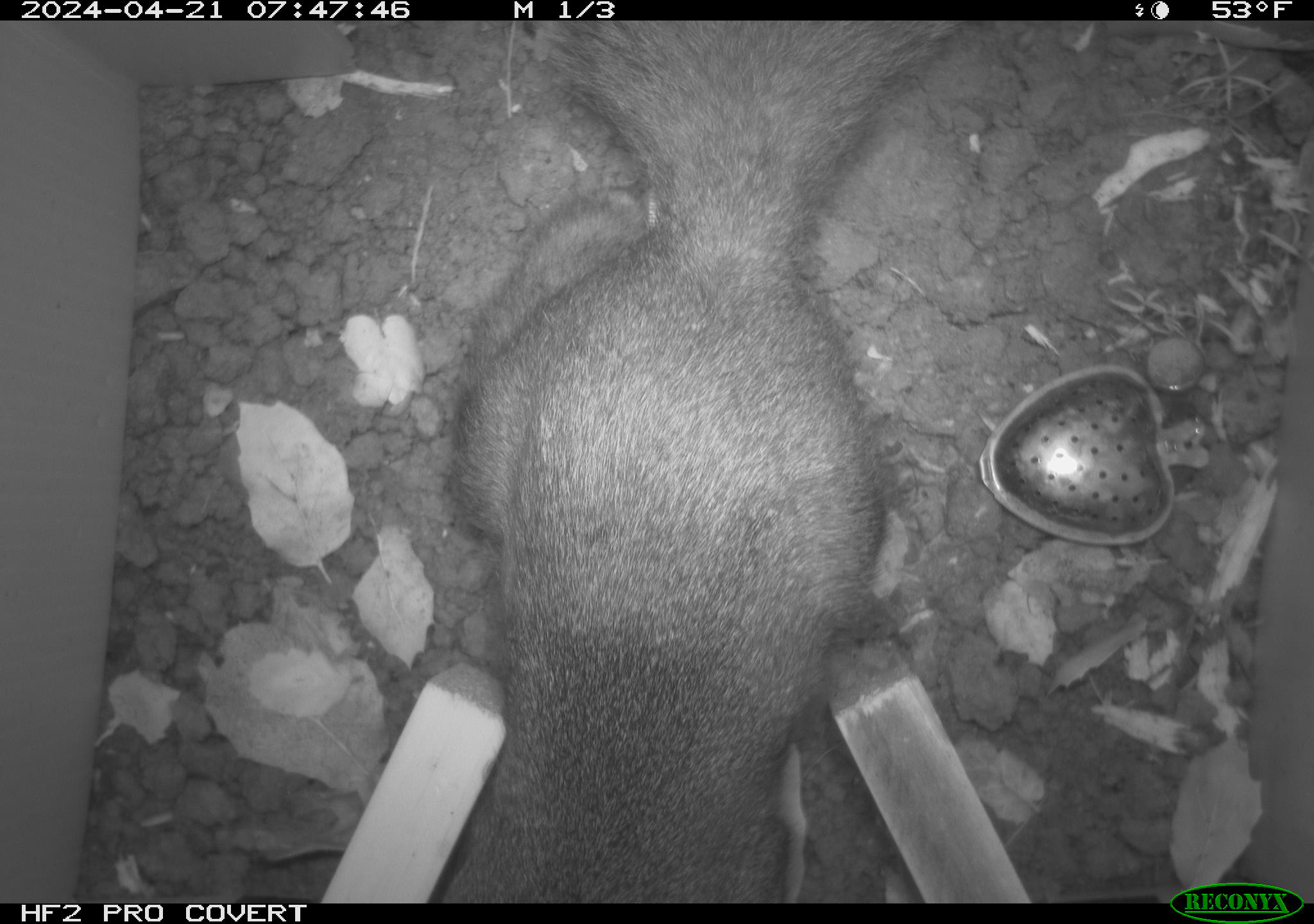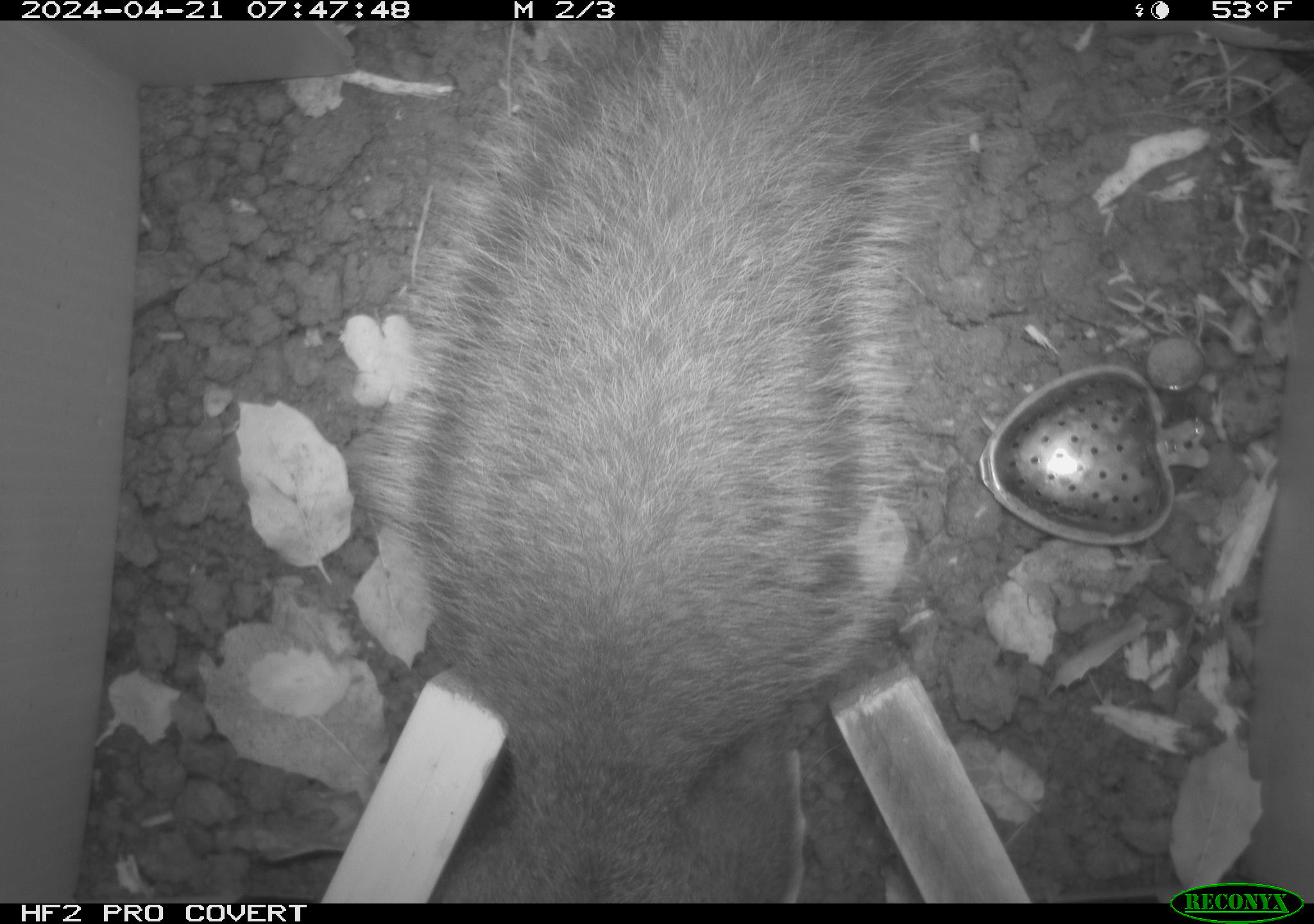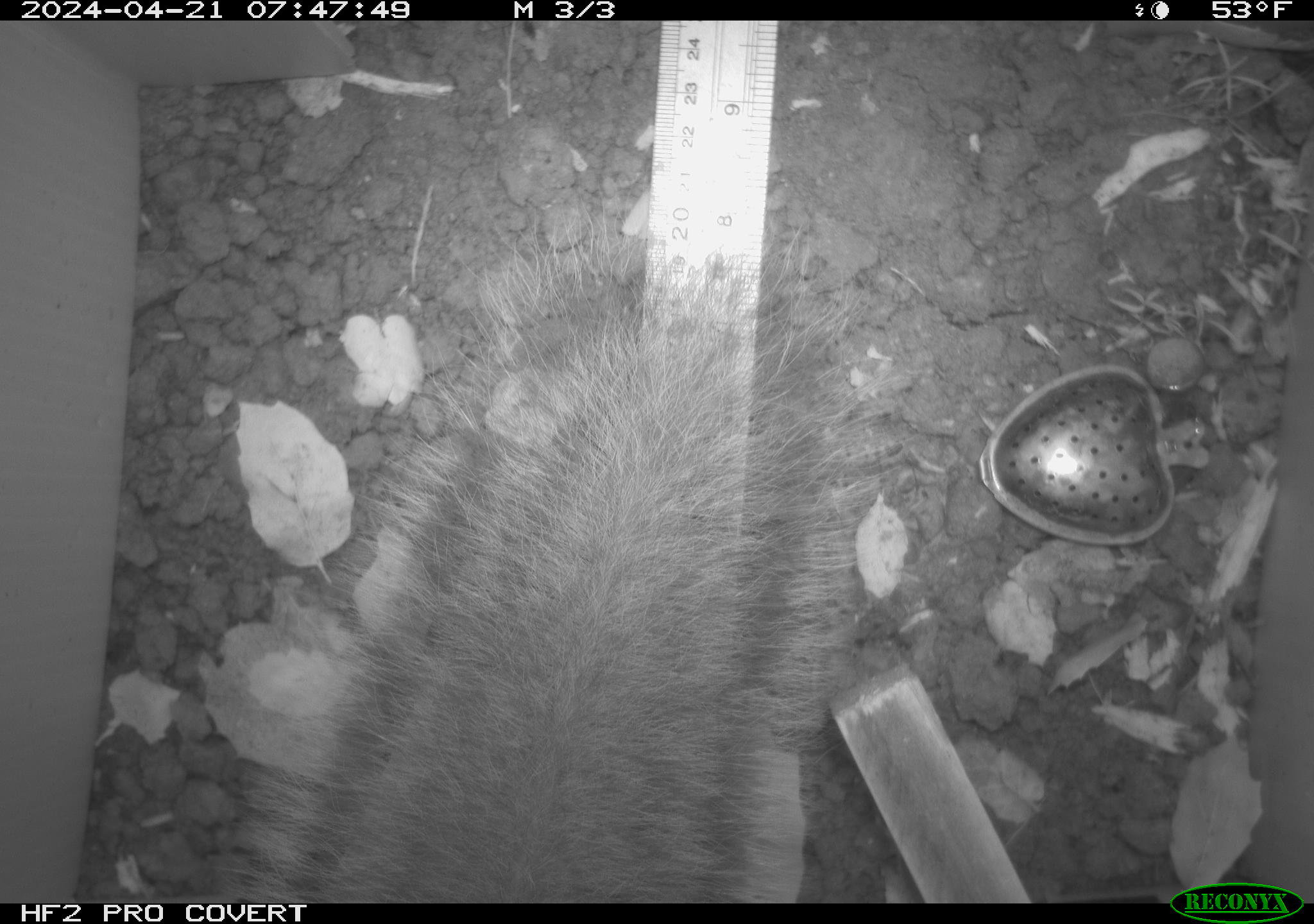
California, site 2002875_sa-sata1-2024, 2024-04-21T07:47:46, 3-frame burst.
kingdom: Animalia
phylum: Chordata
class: Mammalia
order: Rodentia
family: Sciuridae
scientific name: Sciuridae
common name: squirrels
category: sciuridae family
Sciuridae family (squirrels) (Sciuridae).